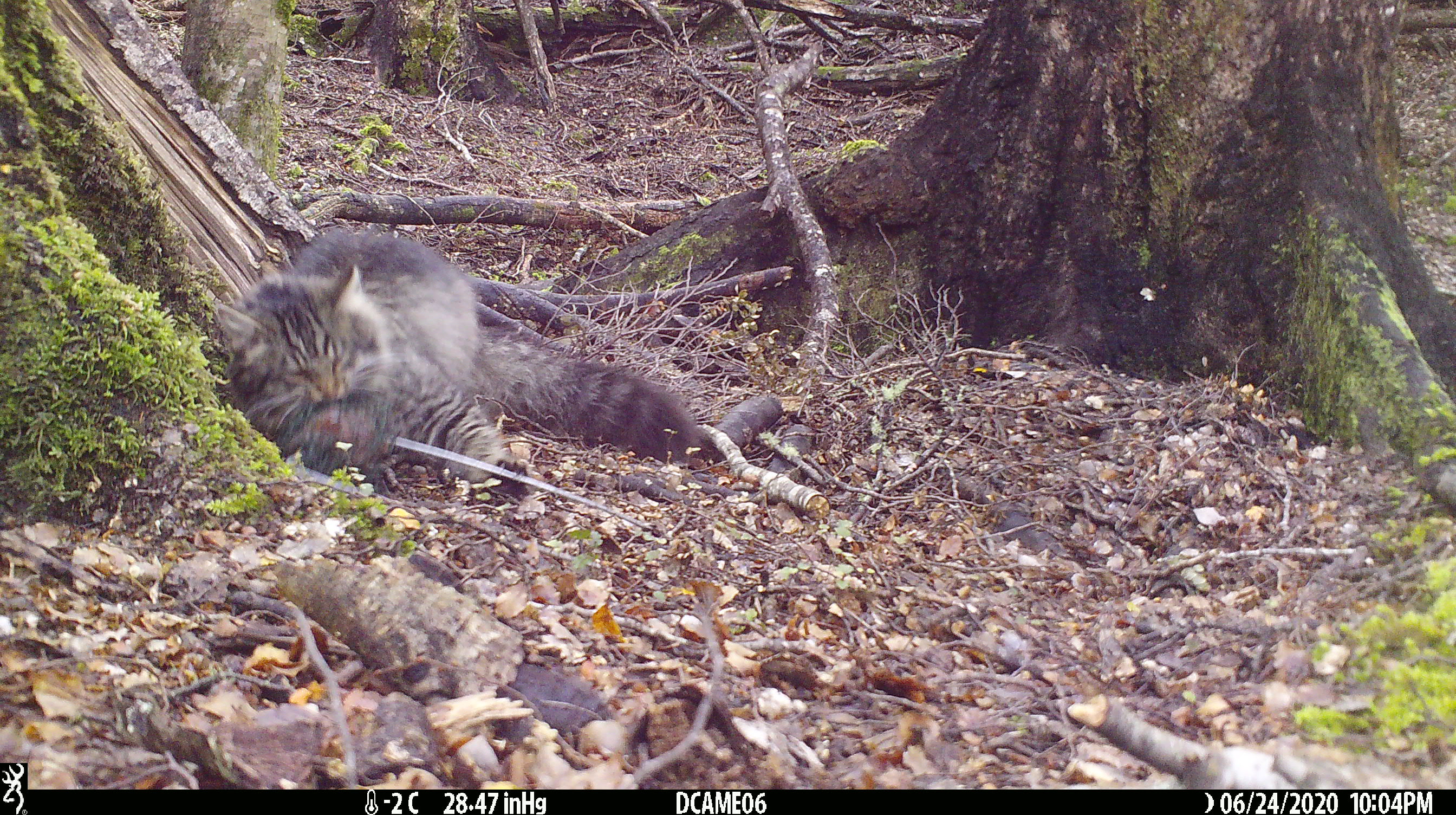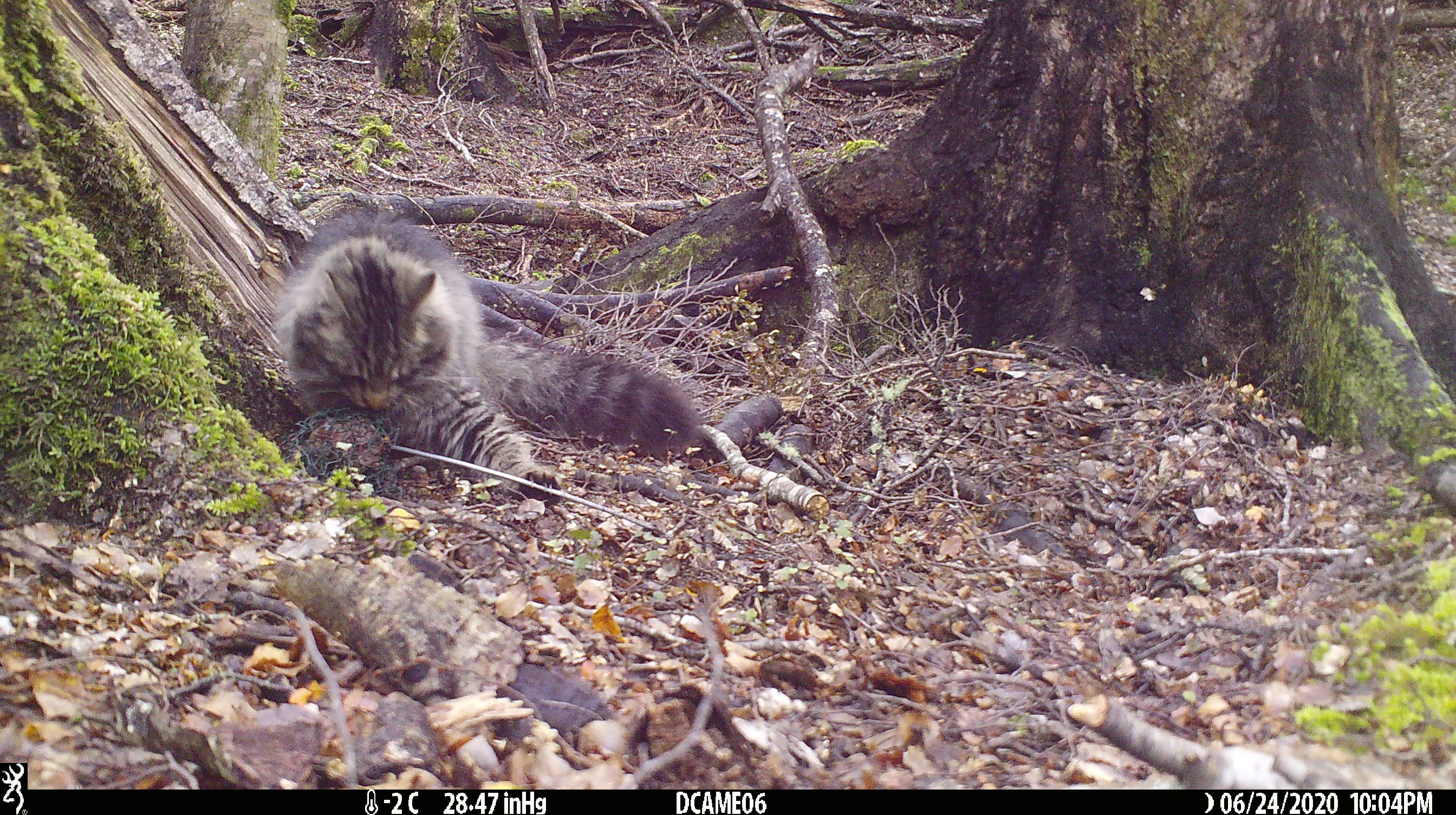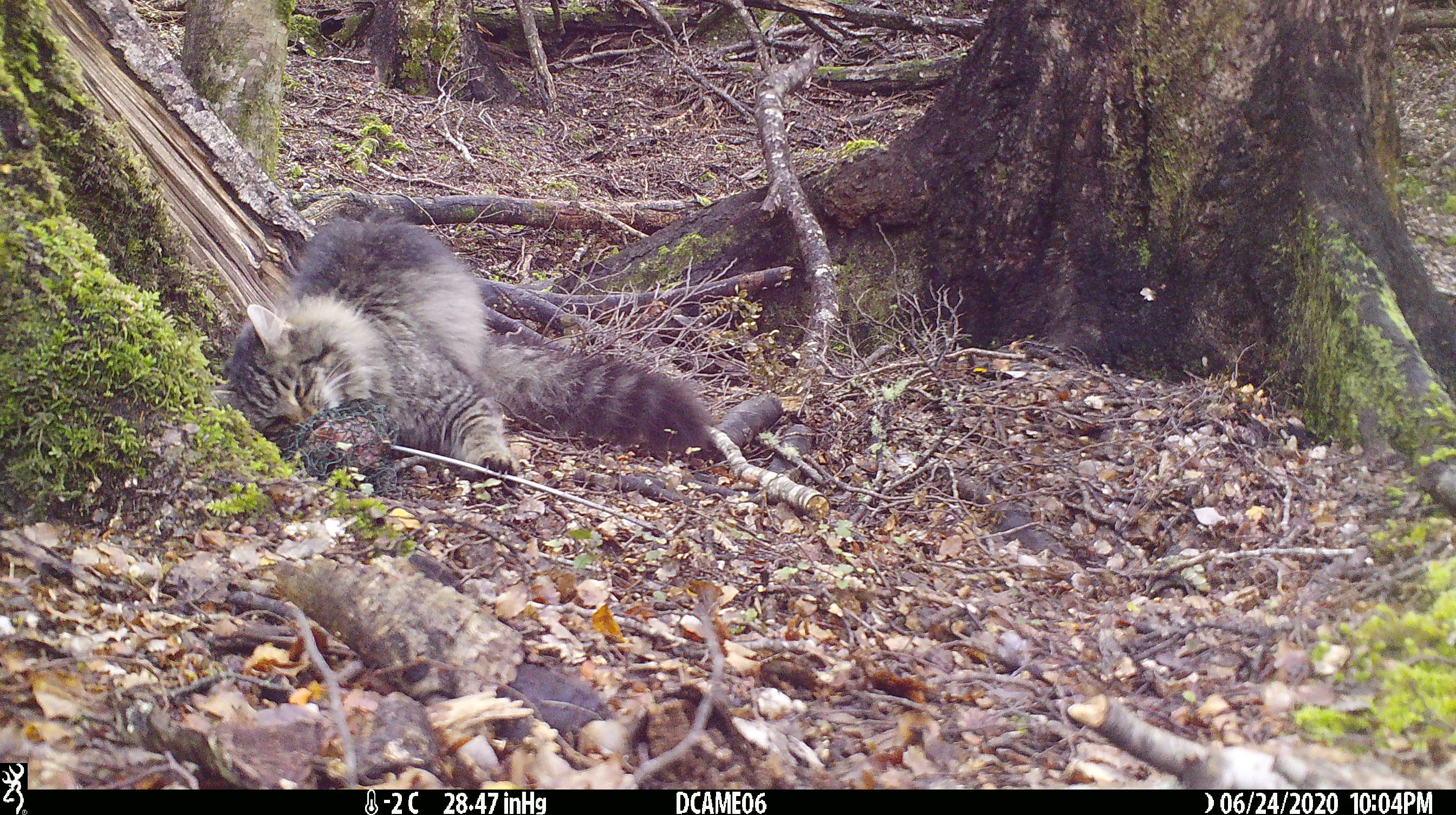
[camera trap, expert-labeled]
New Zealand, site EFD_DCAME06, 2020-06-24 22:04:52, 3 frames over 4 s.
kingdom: Animalia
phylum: Chordata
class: Mammalia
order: Carnivora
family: Felidae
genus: Felis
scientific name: Felis catus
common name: domestic cat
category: cat